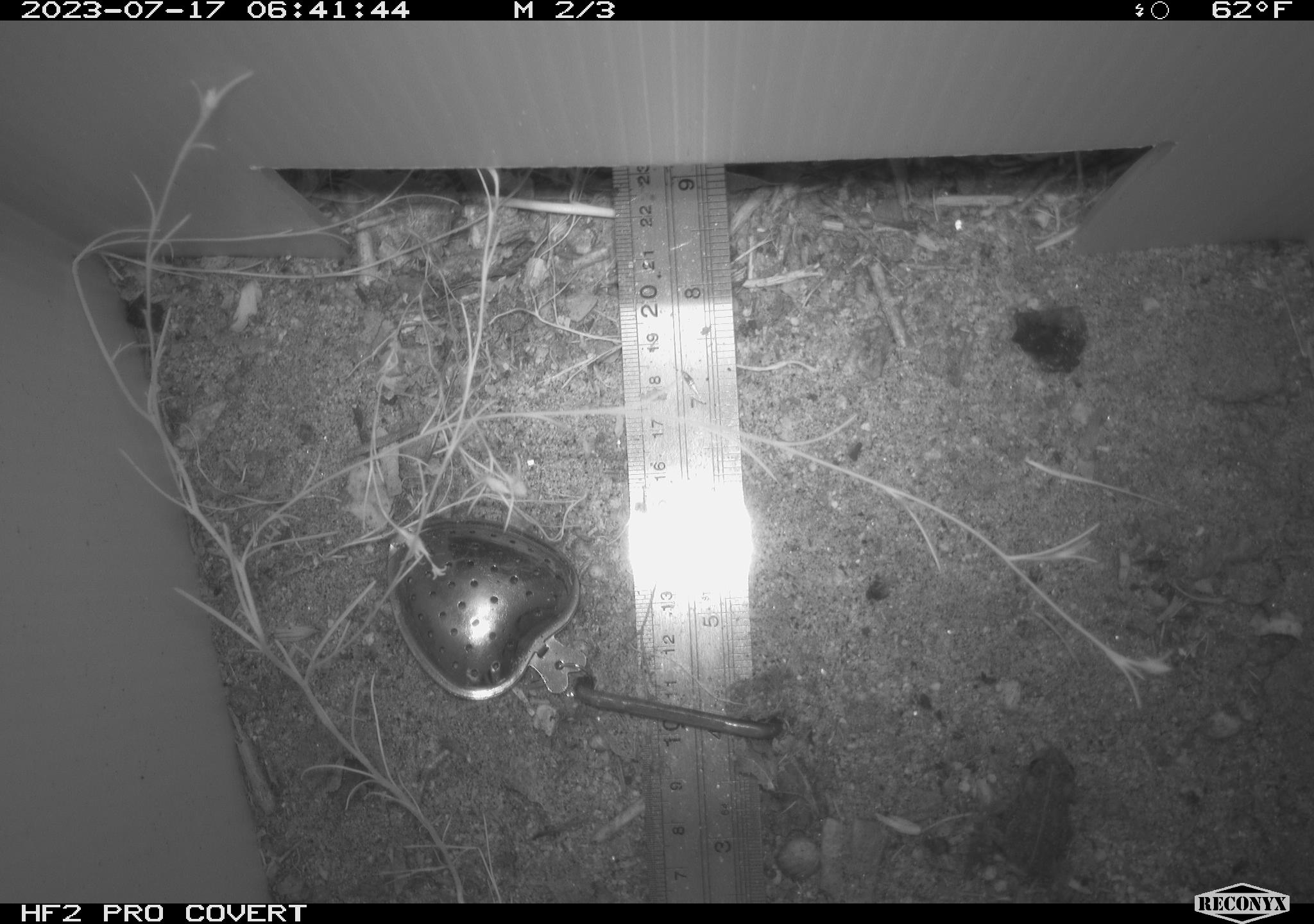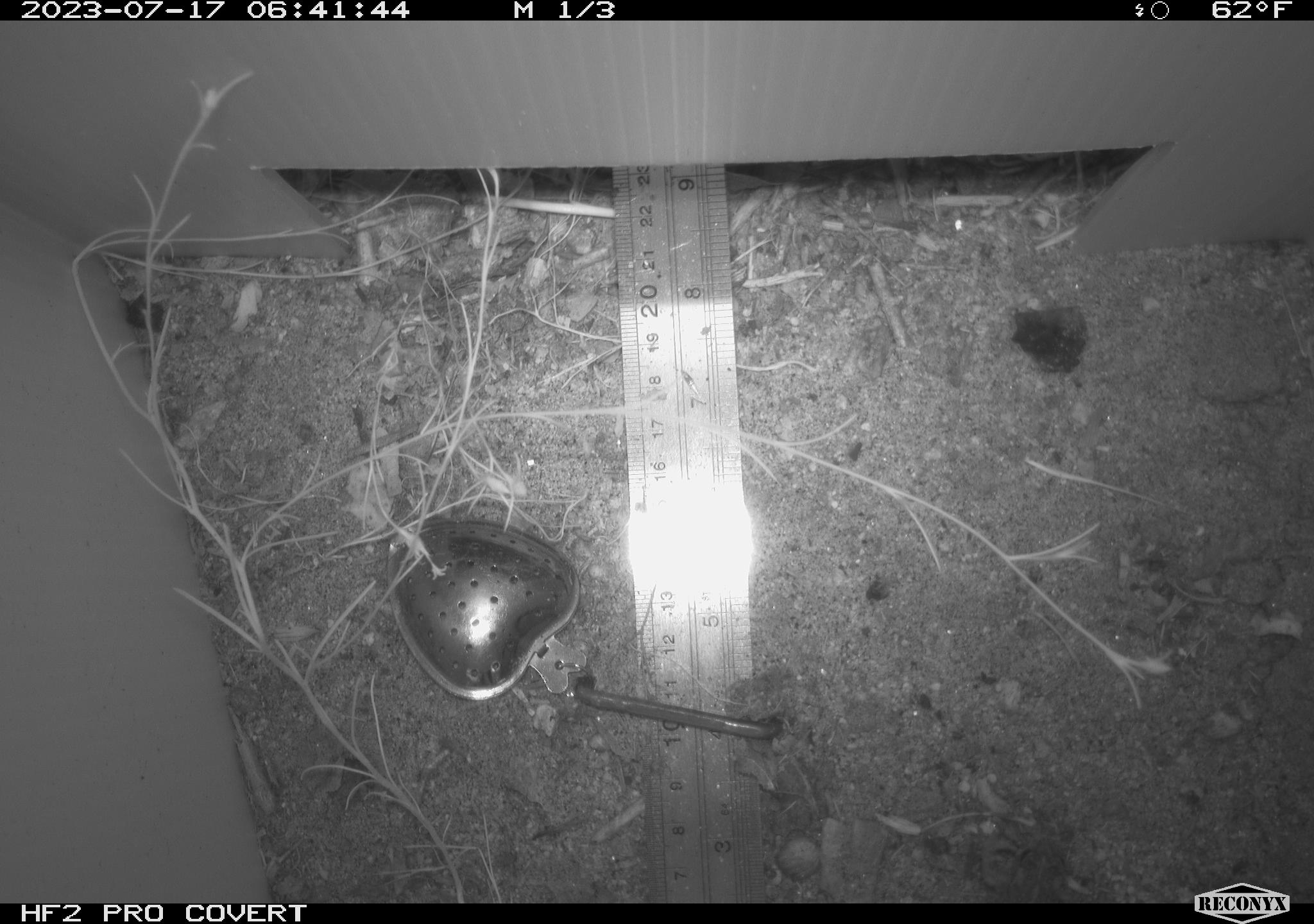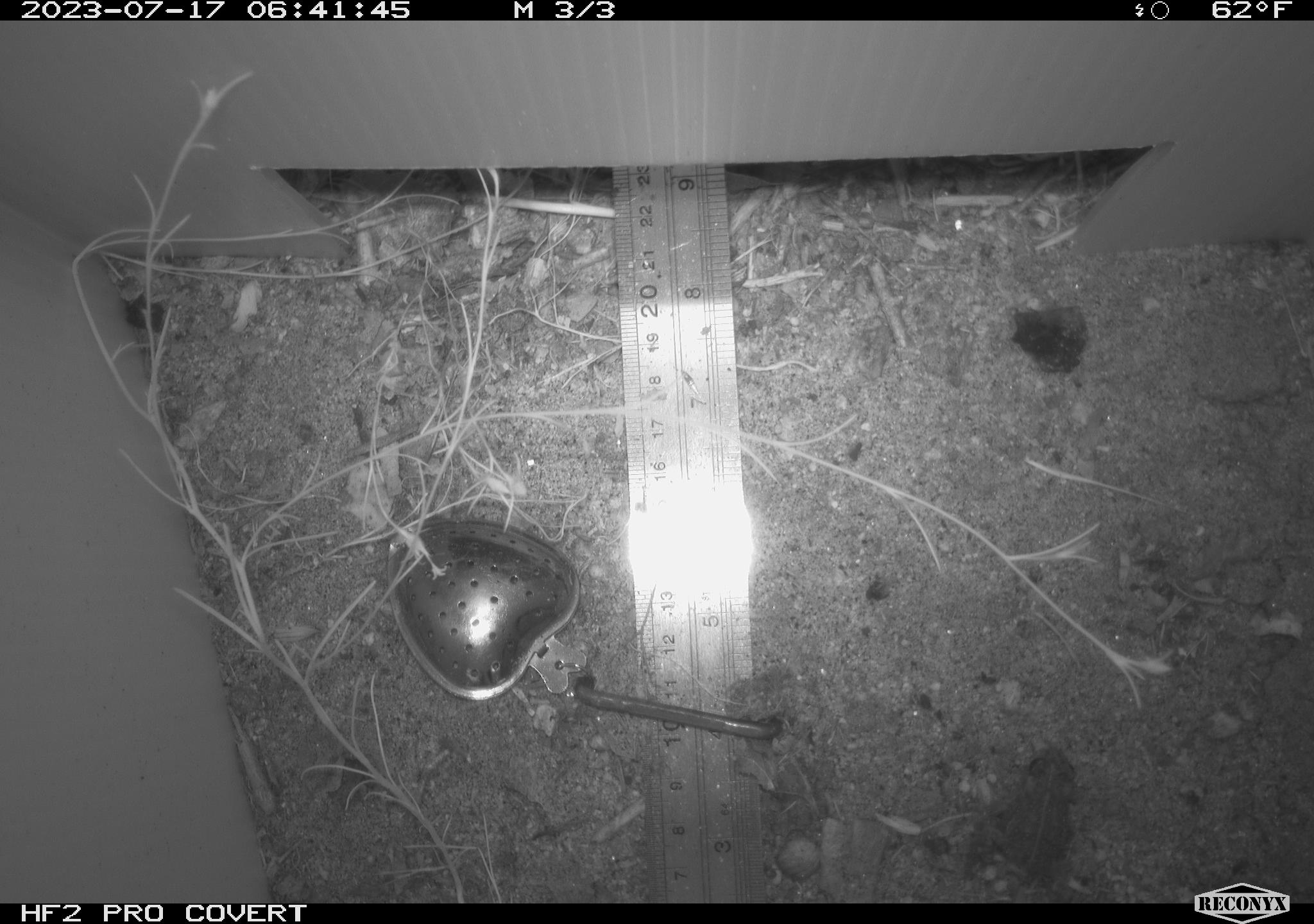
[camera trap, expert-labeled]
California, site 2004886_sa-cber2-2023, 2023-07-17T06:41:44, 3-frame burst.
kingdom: Animalia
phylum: Chordata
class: Amphibia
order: Anura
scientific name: Anura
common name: frogs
Frogs (Anura).